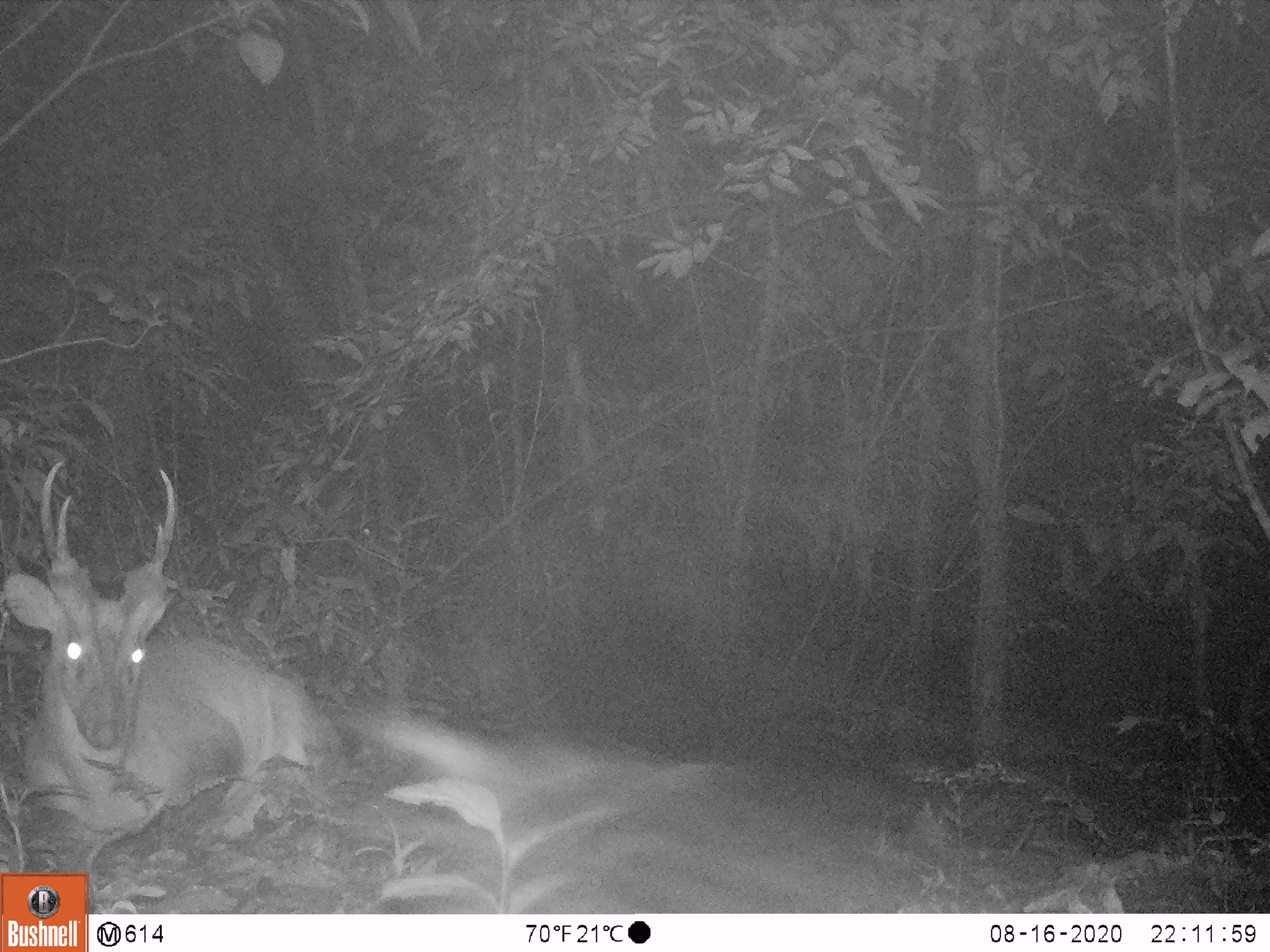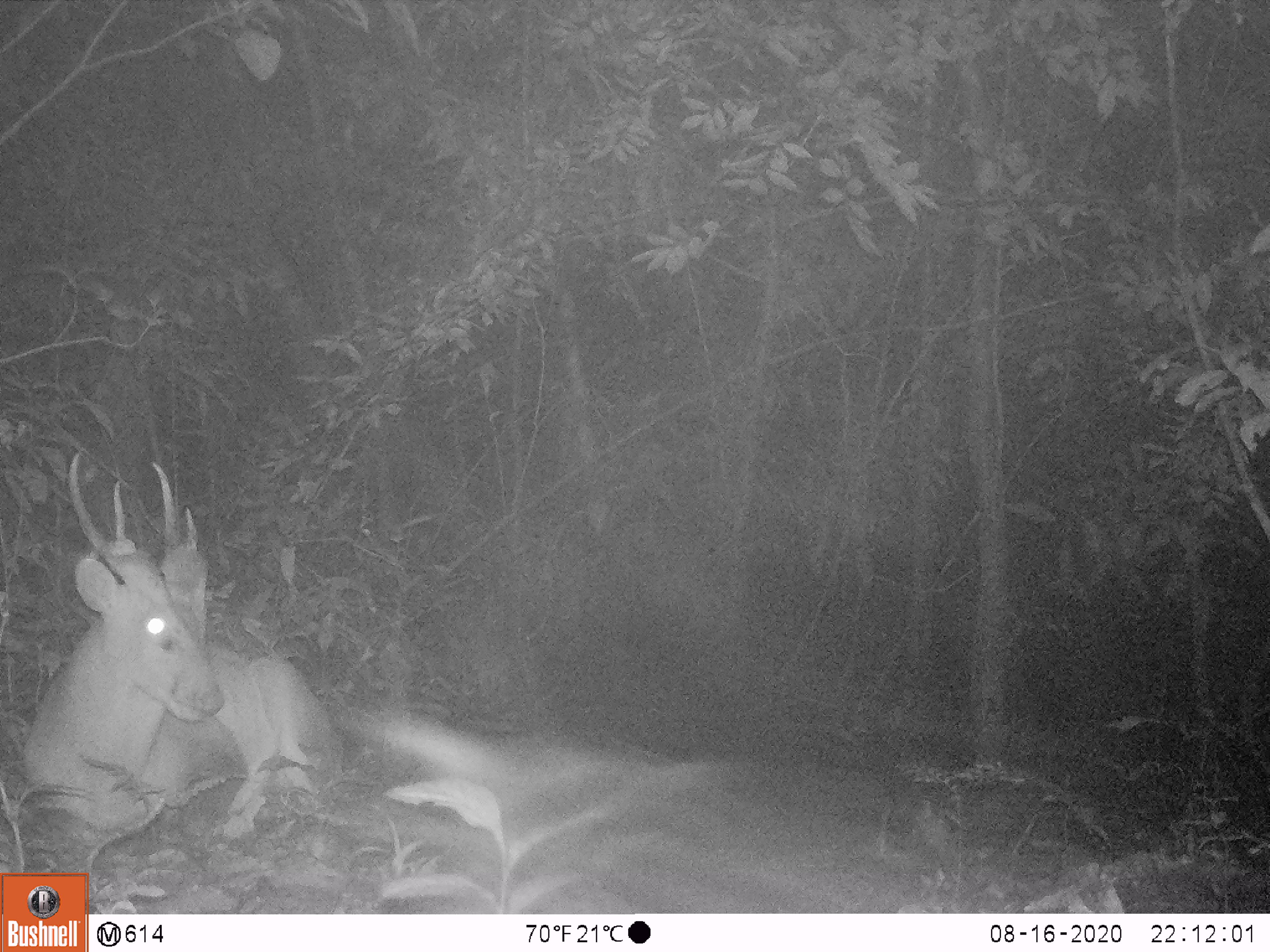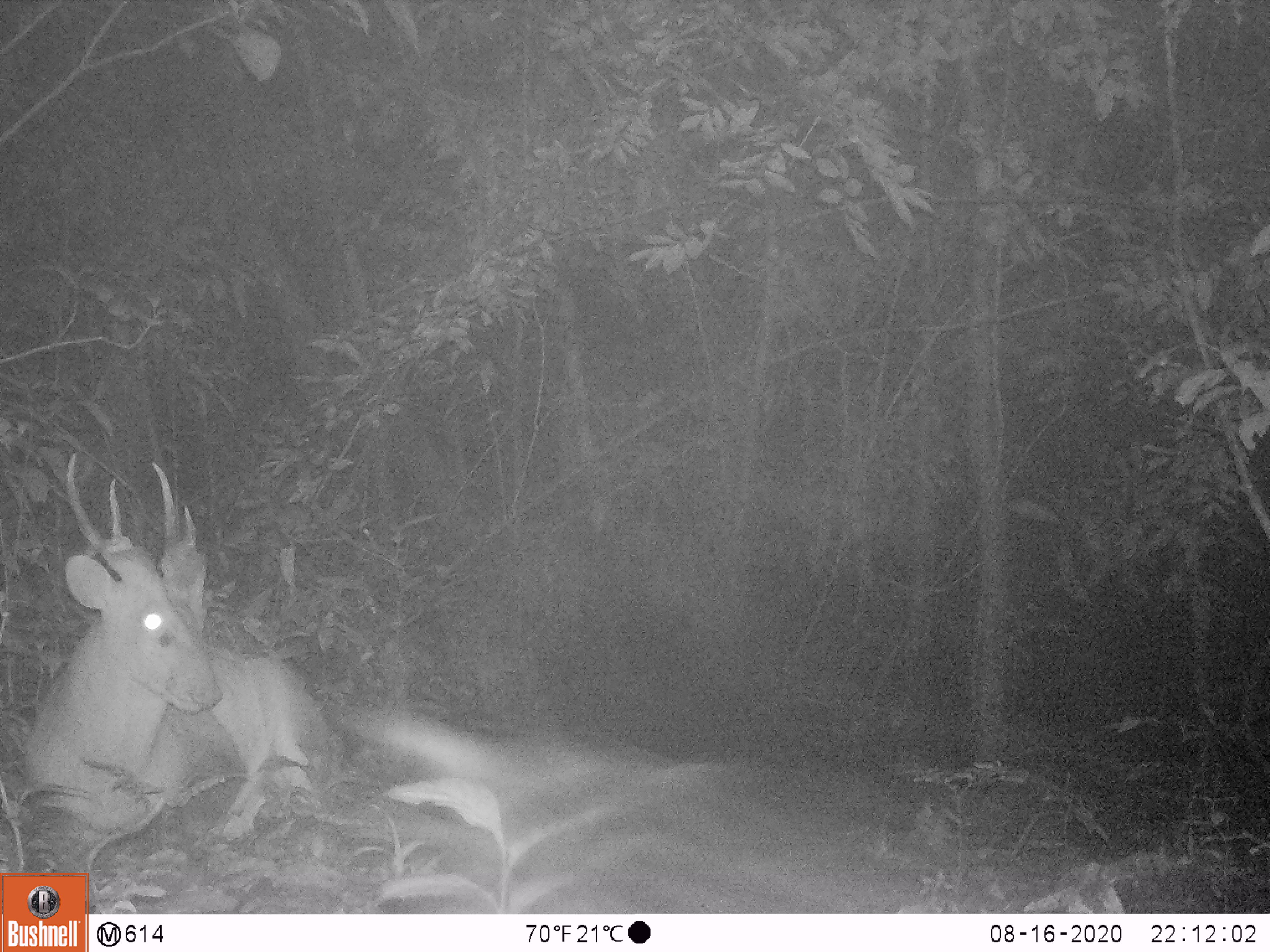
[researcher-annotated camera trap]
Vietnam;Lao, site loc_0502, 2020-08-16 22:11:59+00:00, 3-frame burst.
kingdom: Animalia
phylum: Chordata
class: Mammalia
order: Artiodactyla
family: Cervidae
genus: Muntiacus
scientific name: Muntiacus vuquangensis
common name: large-antlered muntjac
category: large antlered muntjac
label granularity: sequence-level